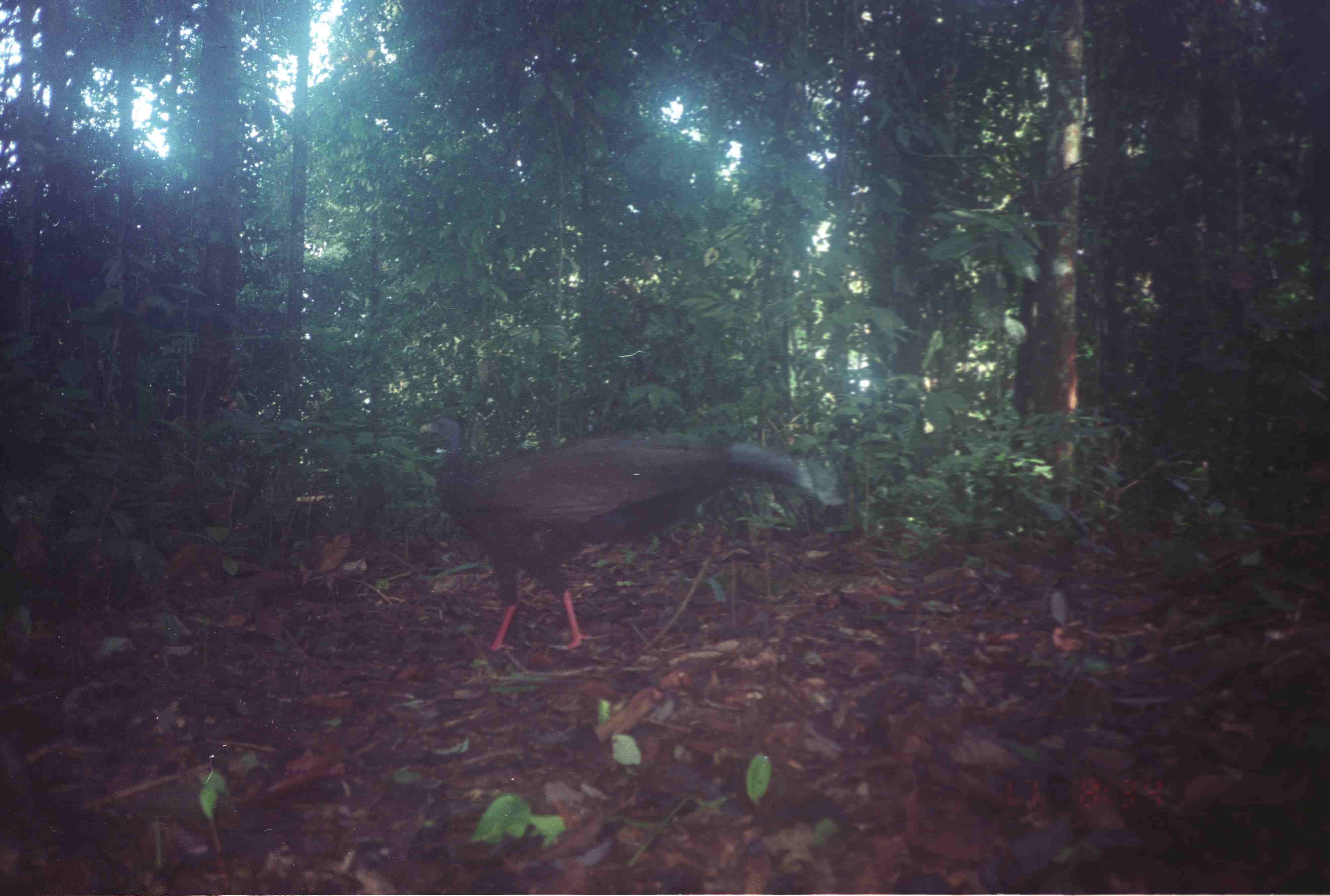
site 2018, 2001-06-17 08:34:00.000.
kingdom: Animalia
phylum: Chordata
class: Aves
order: Galliformes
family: Phasianidae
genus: Argusianus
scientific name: Argusianus argus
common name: great argus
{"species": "Argusianus argus (great argus)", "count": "1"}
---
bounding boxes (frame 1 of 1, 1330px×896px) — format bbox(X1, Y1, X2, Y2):
argusianus argus: bbox(417, 411, 816, 654)